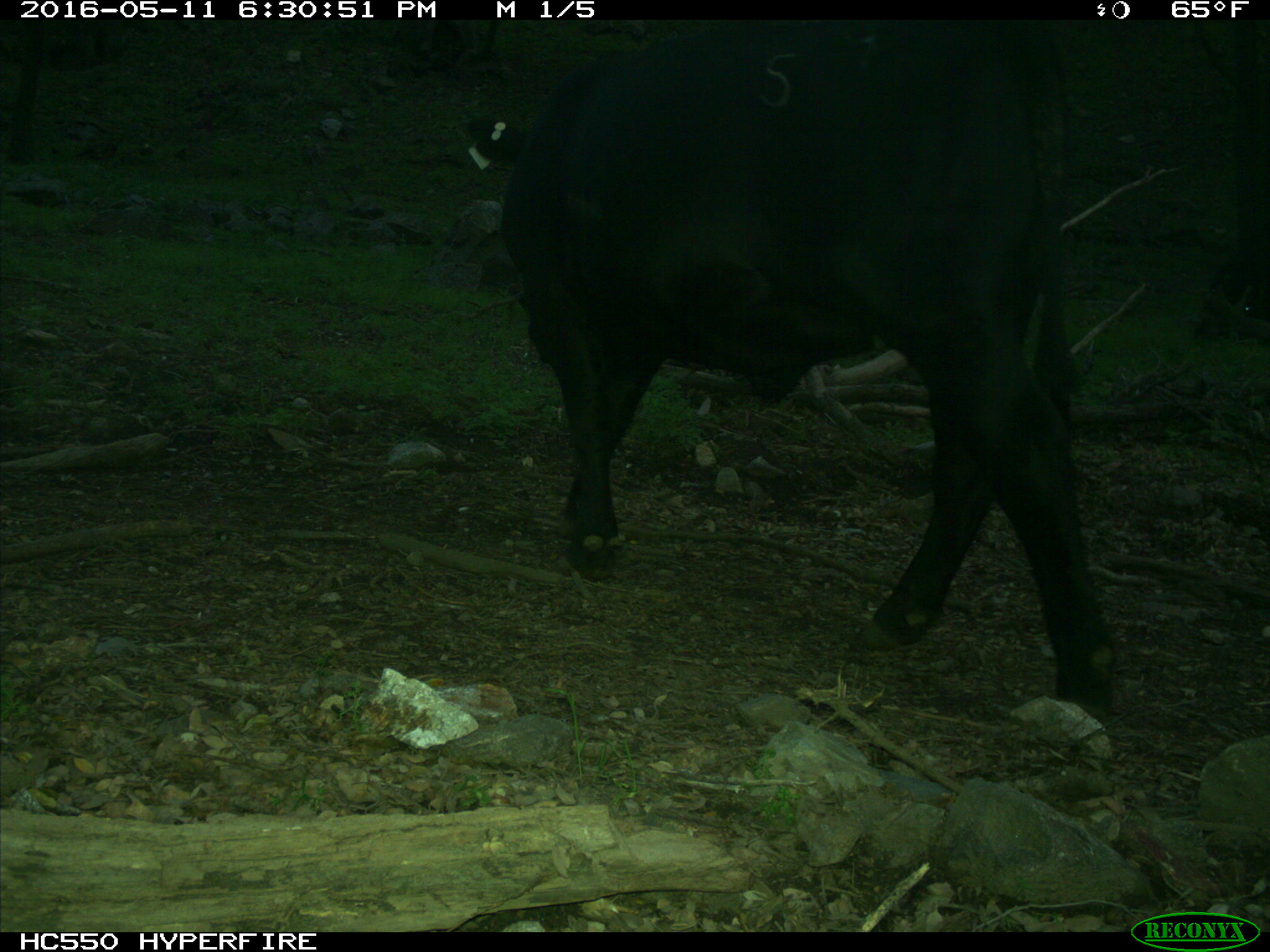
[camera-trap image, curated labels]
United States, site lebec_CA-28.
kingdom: Animalia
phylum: Chordata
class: Mammalia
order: Artiodactyla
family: Bovidae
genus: Bos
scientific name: Bos taurus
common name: domestic cow